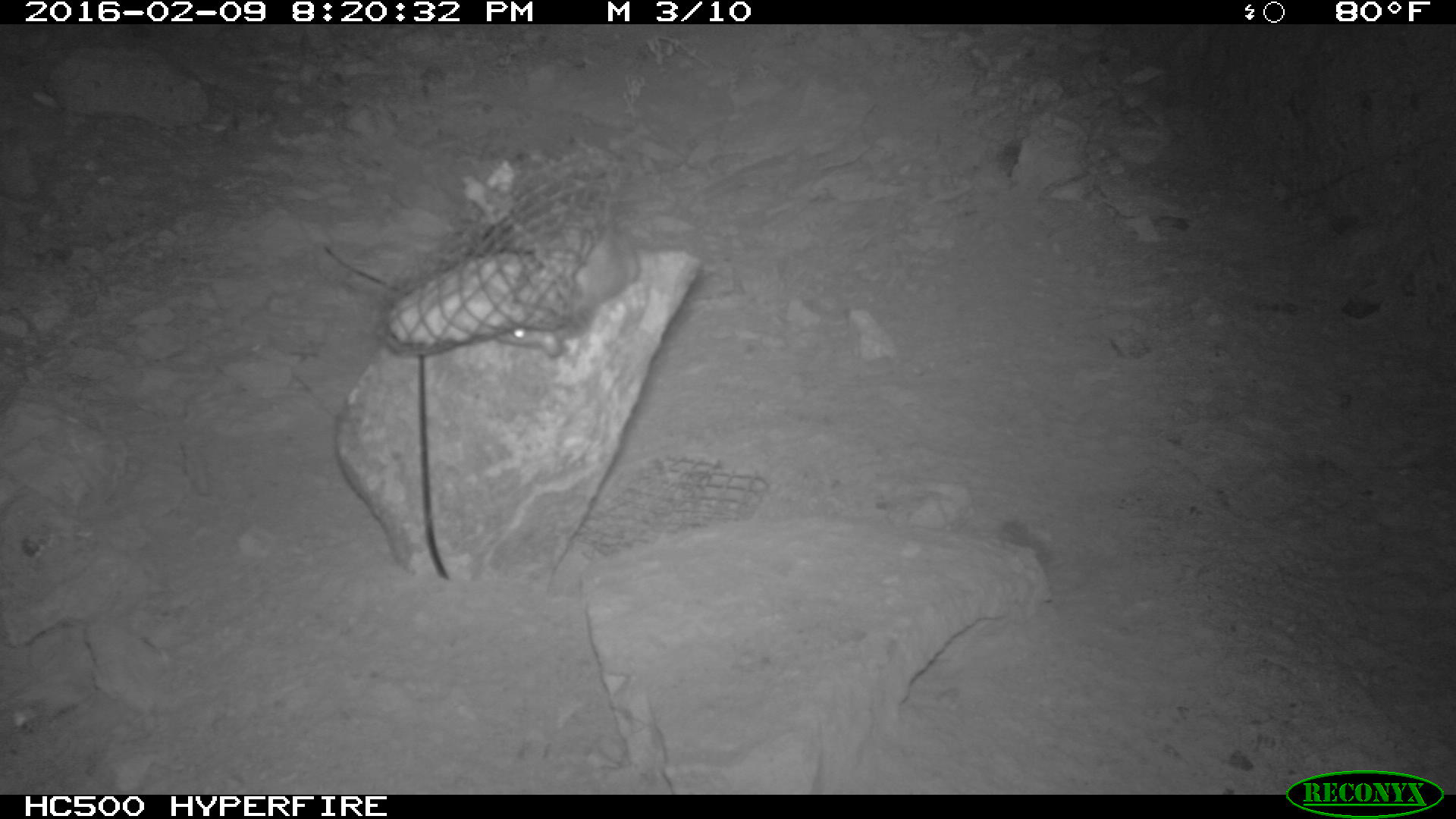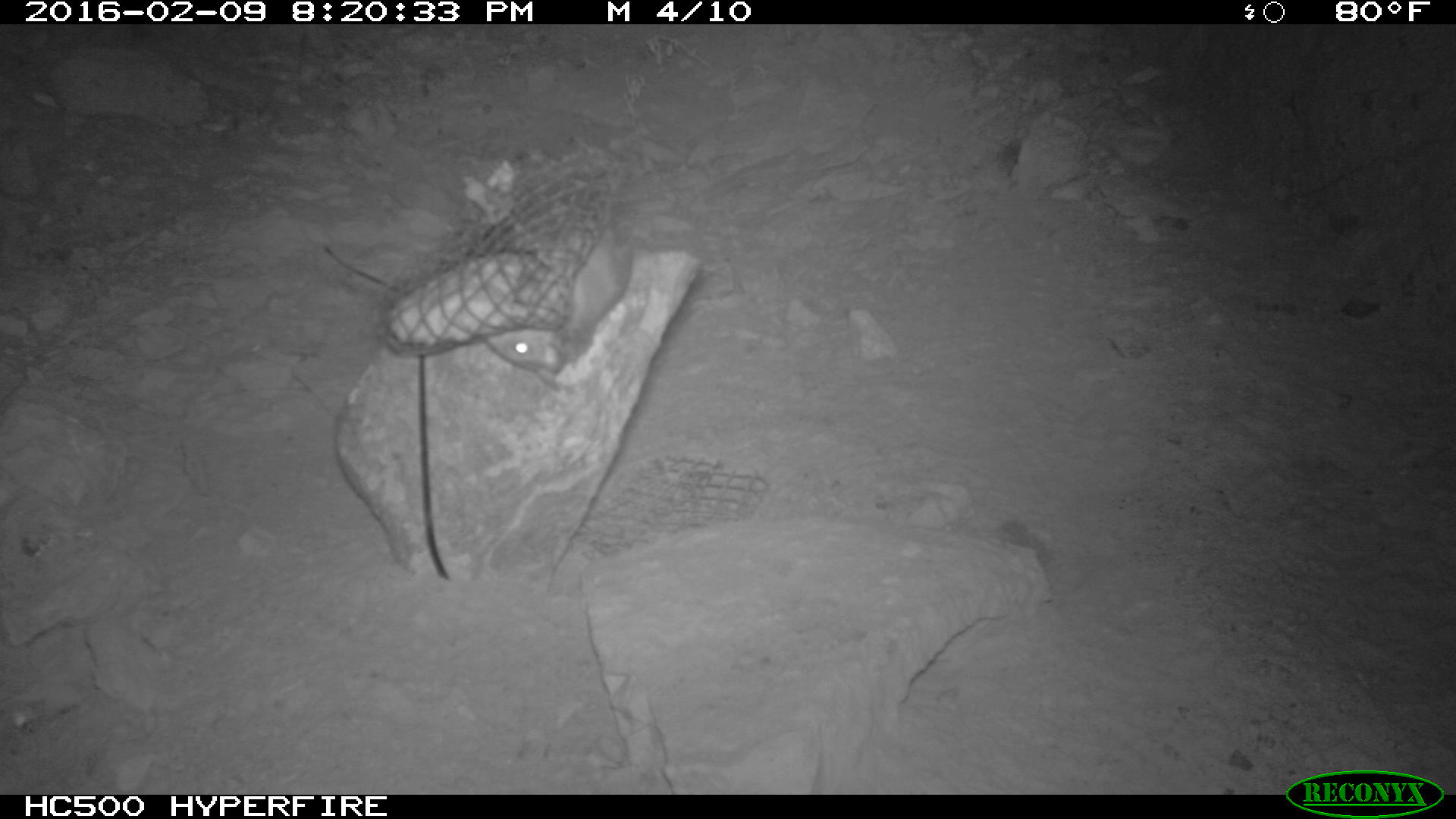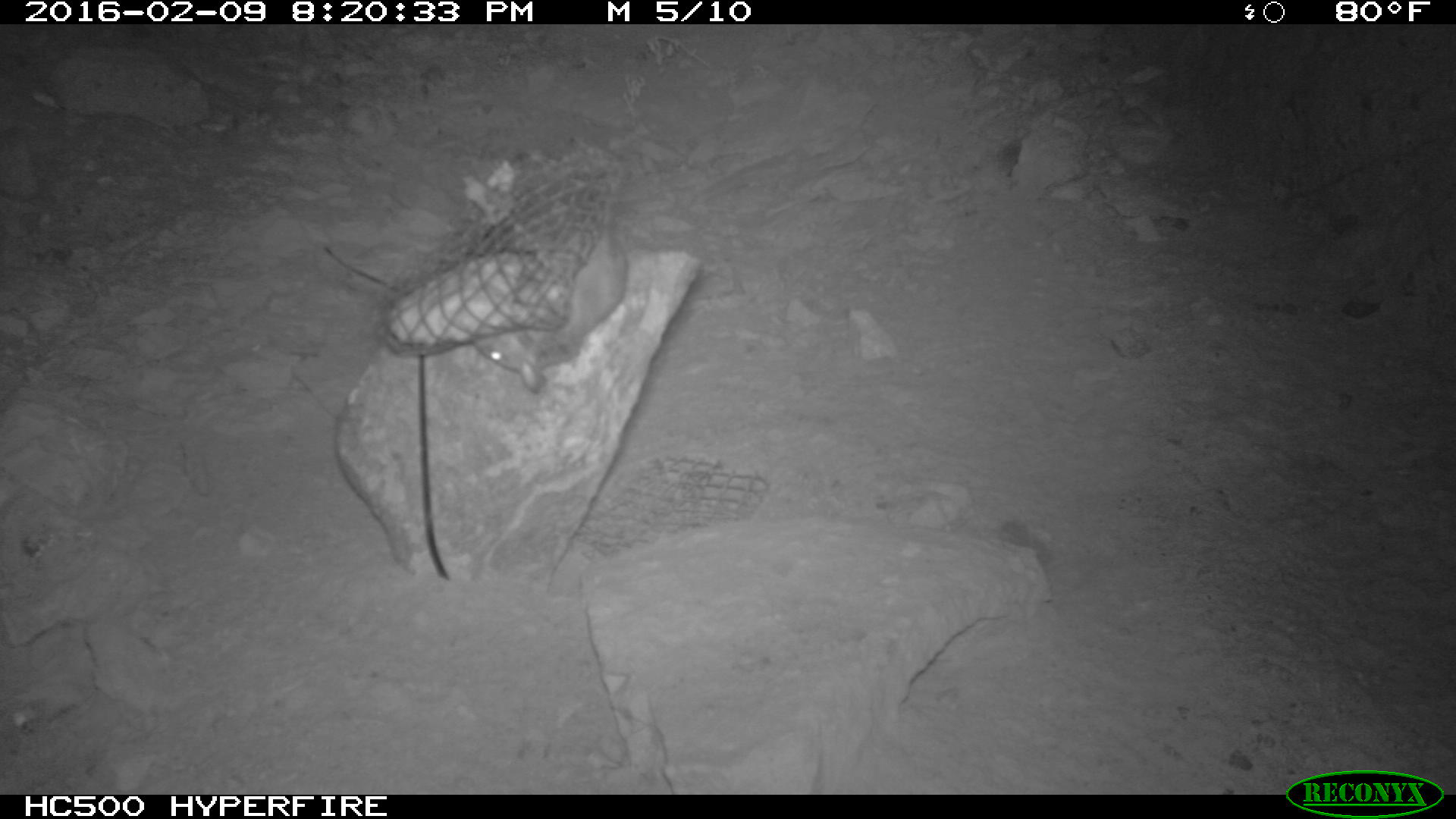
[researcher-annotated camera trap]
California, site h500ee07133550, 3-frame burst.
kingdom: Animalia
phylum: Chordata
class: Mammalia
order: Rodentia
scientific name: Rodentia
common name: rodent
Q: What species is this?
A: Rodent (Rodentia).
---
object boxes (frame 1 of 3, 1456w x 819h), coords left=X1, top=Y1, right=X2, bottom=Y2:
rodent: left=498, top=206, right=641, bottom=356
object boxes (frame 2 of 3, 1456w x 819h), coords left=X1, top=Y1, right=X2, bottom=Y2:
rodent: left=484, top=226, right=632, bottom=391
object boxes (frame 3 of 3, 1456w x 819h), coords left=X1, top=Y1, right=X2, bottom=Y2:
rodent: left=474, top=178, right=623, bottom=388